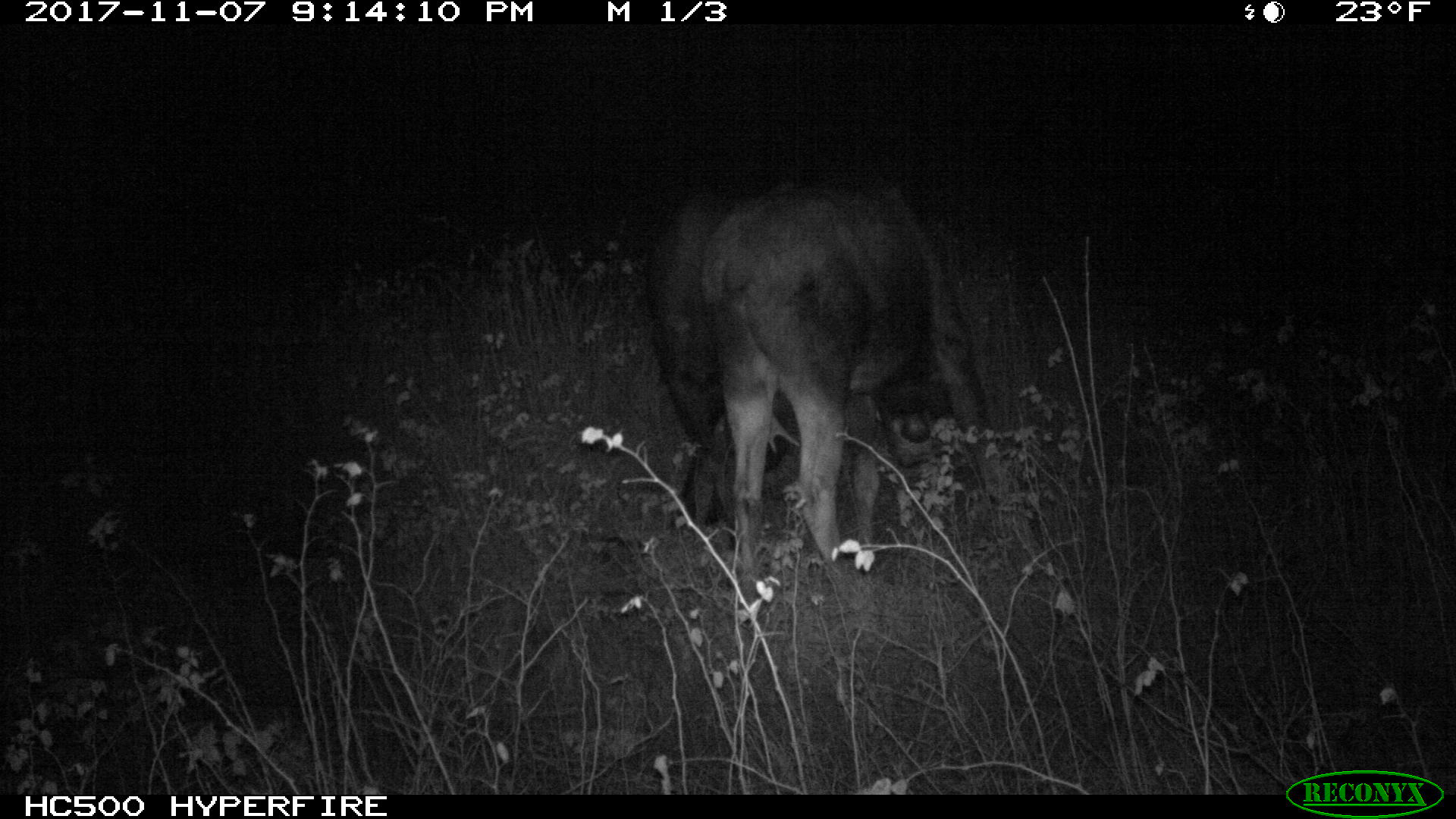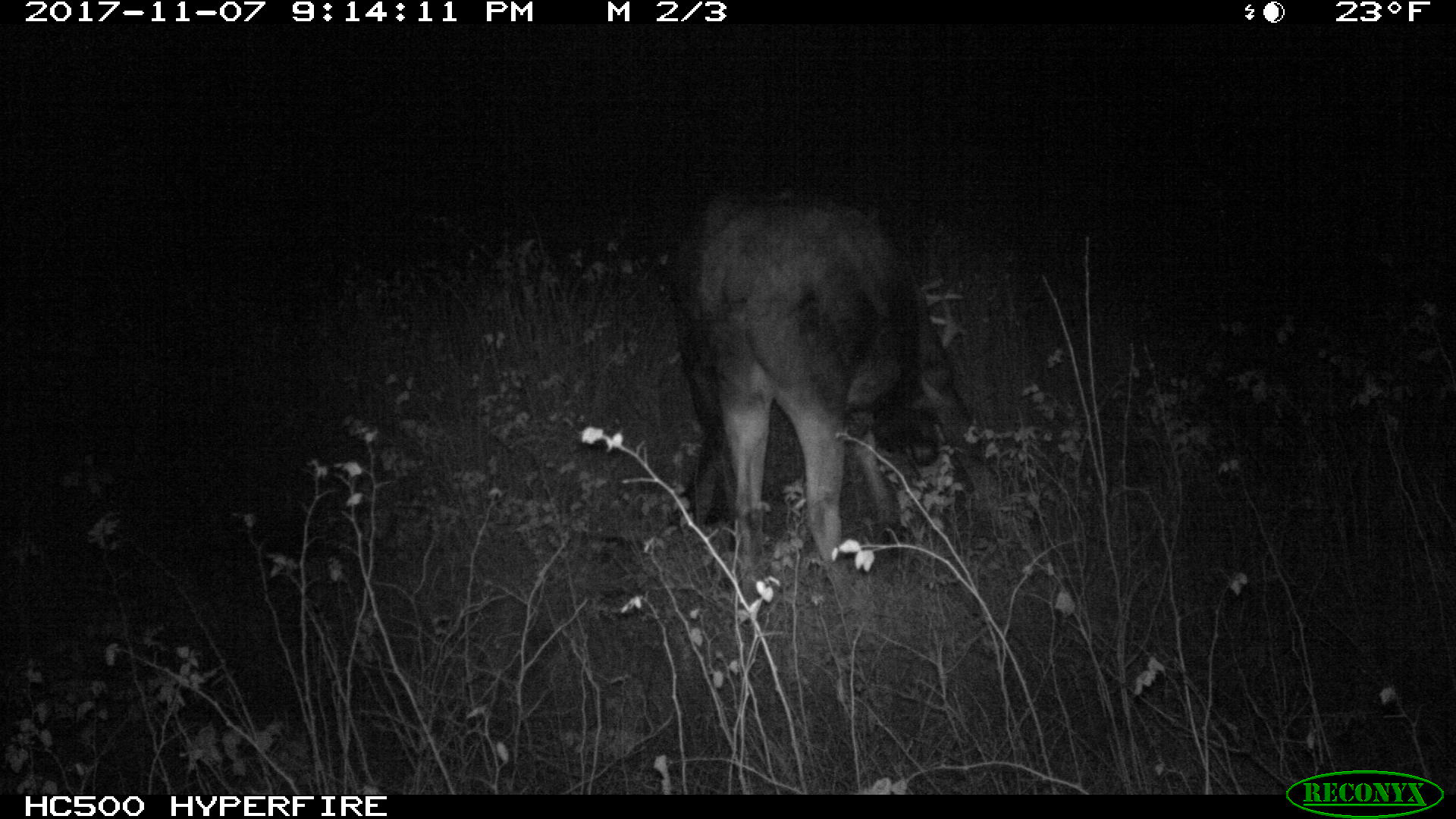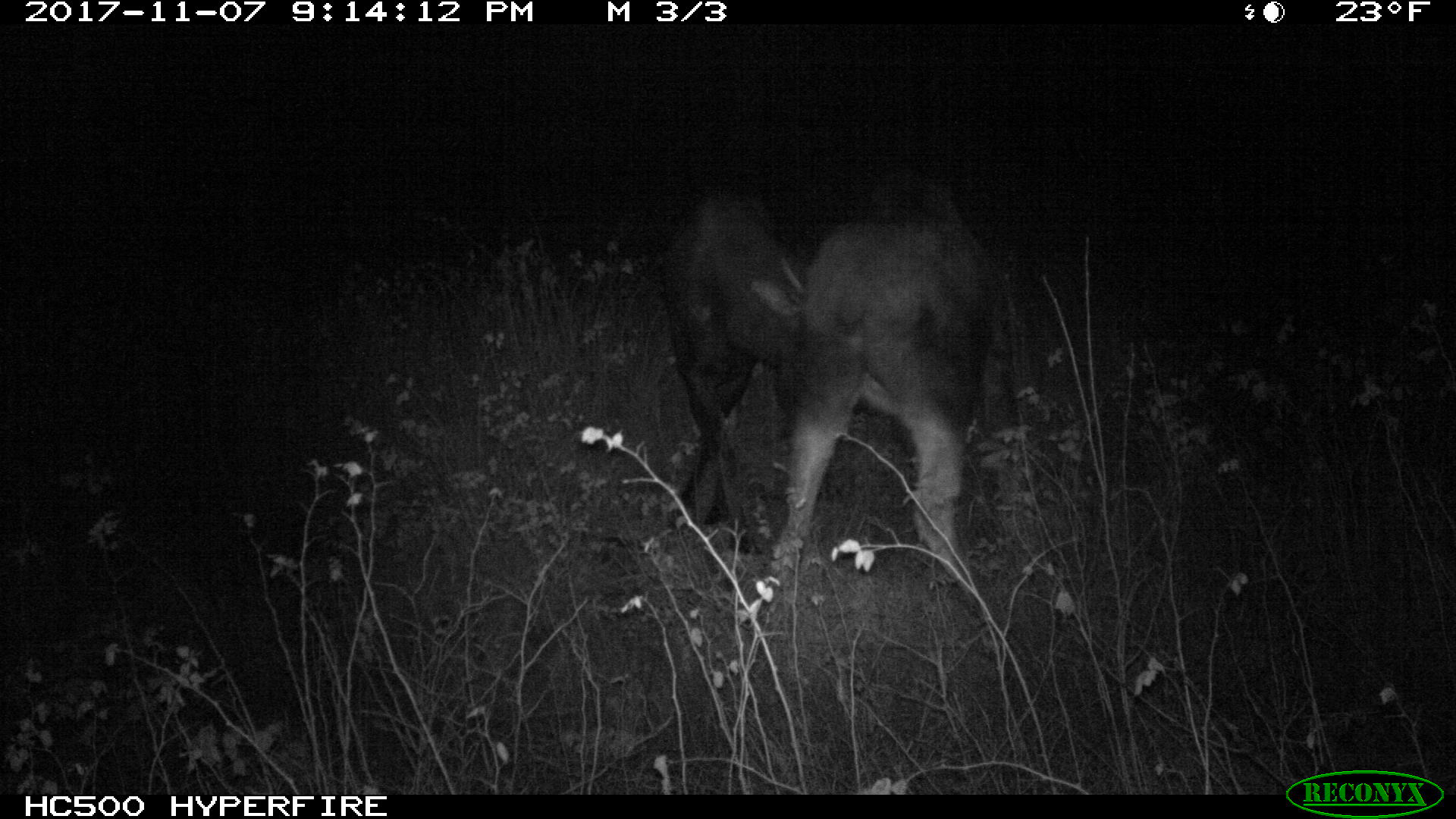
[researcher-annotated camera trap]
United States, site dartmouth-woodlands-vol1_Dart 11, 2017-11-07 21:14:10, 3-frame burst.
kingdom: Animalia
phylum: Chordata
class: Mammalia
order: Artiodactyla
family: Cervidae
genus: Alces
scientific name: Alces alces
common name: moose